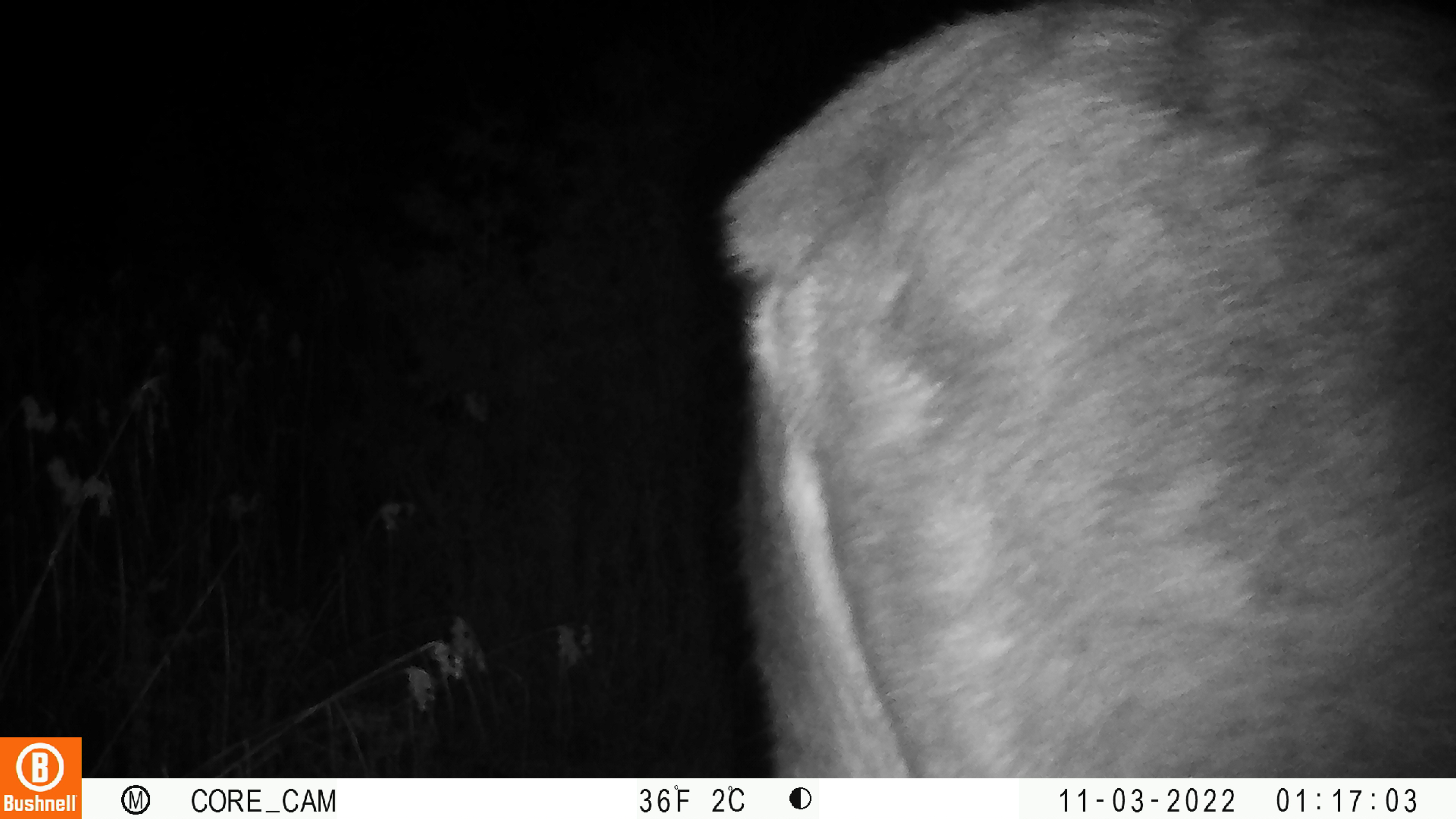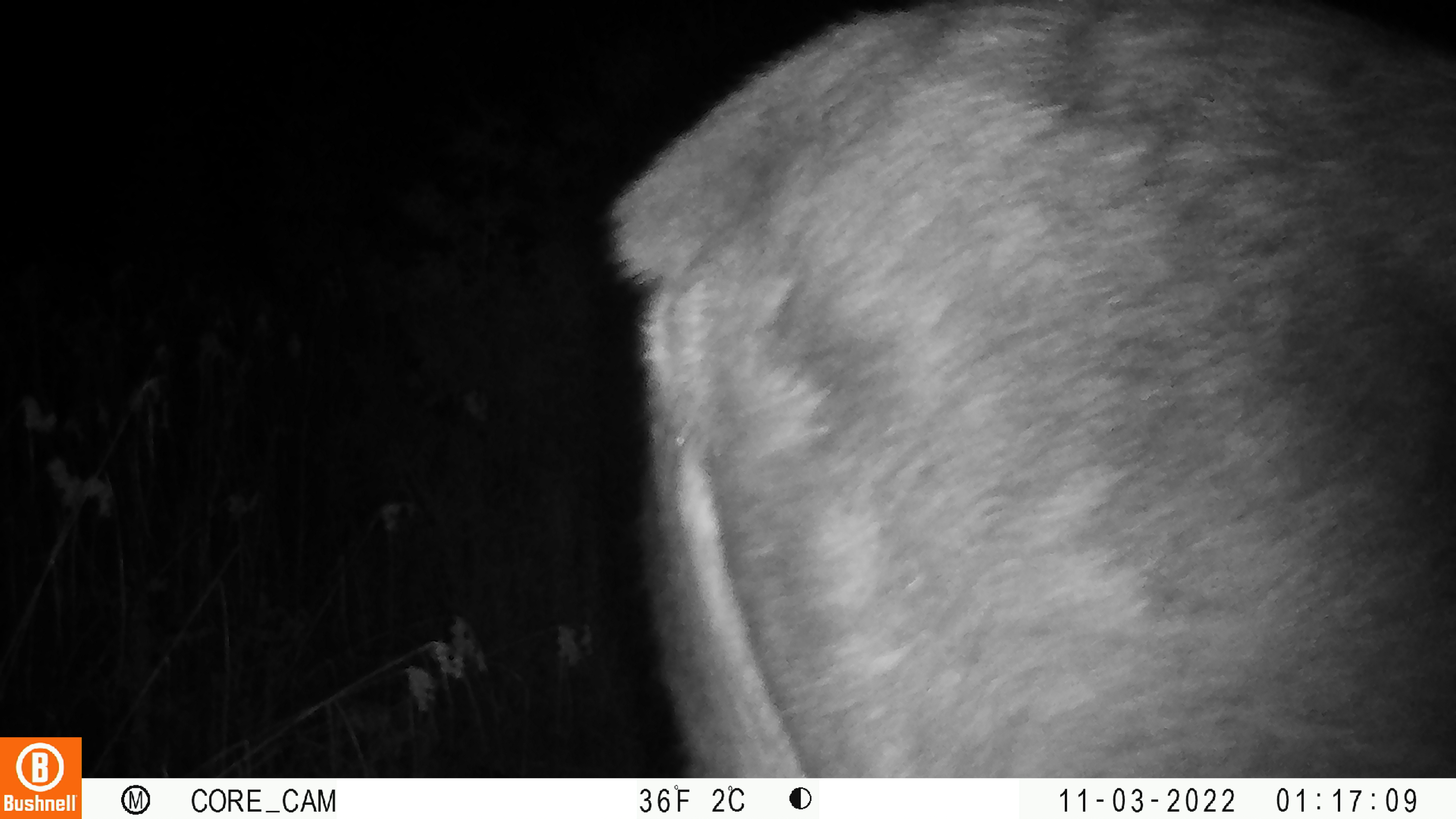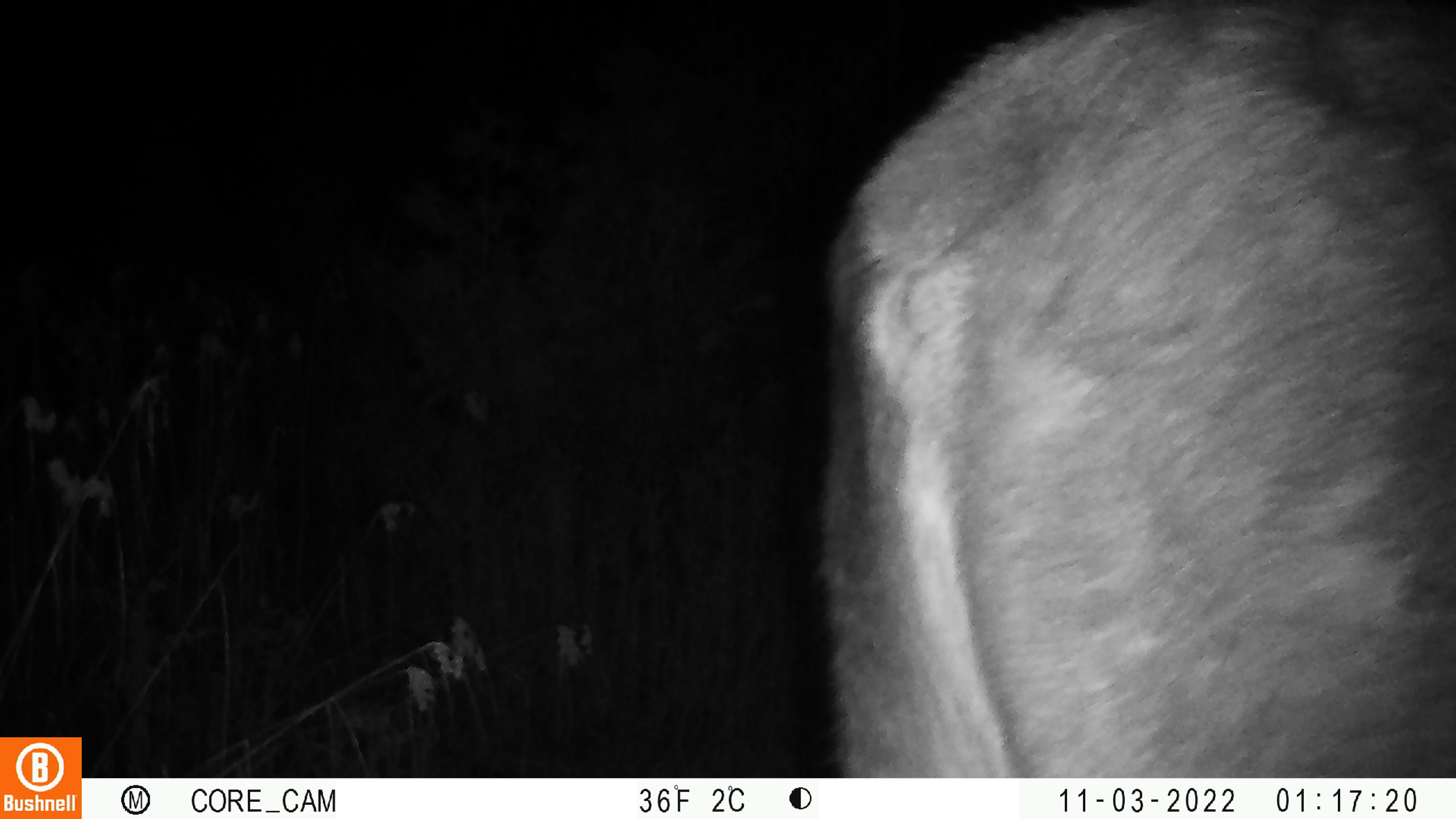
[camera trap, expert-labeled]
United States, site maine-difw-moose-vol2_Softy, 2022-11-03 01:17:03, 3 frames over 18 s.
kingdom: Animalia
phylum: Chordata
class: Mammalia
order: Artiodactyla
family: Cervidae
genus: Alces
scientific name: Alces alces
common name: moose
Moose (Alces alces).